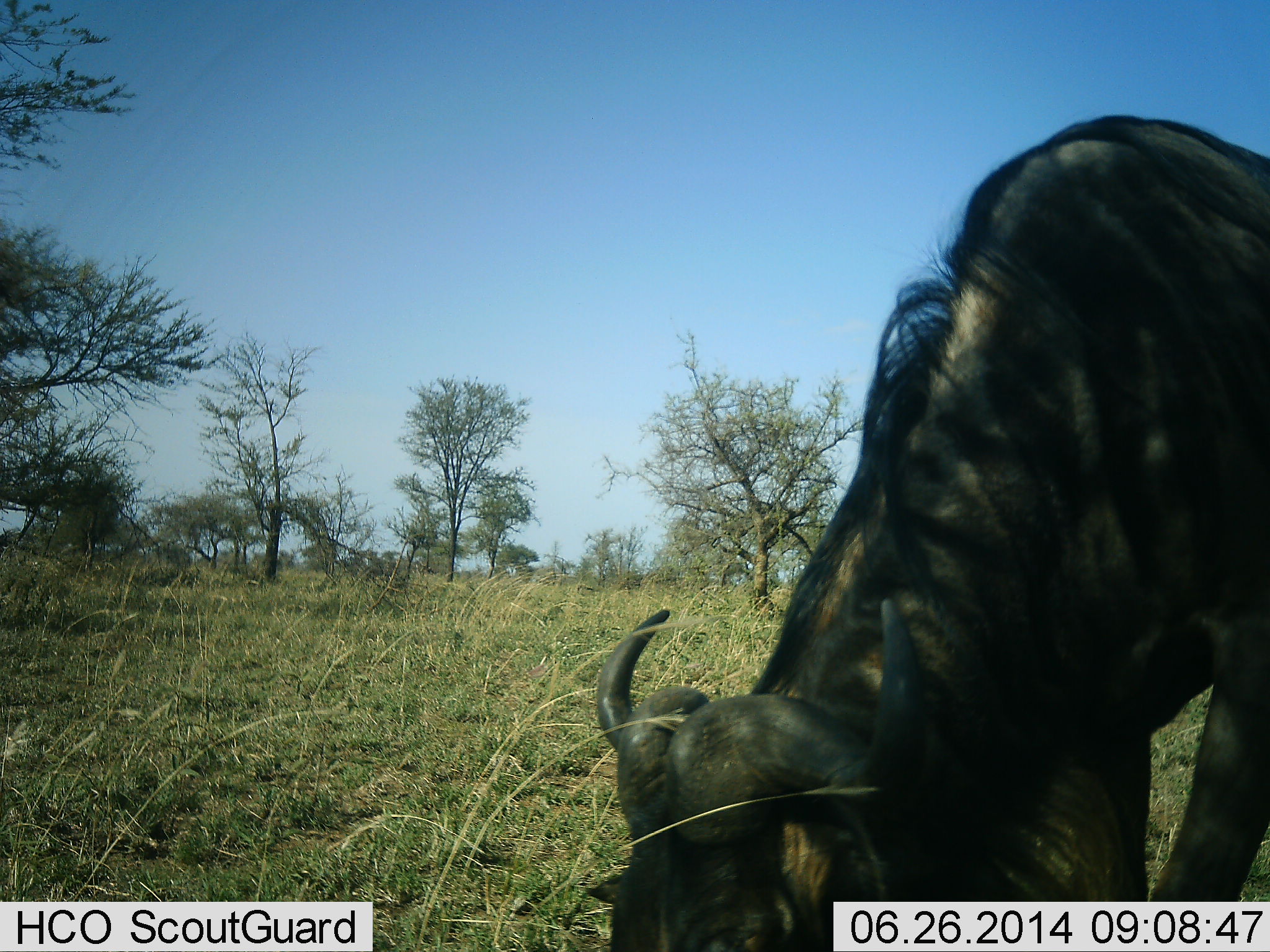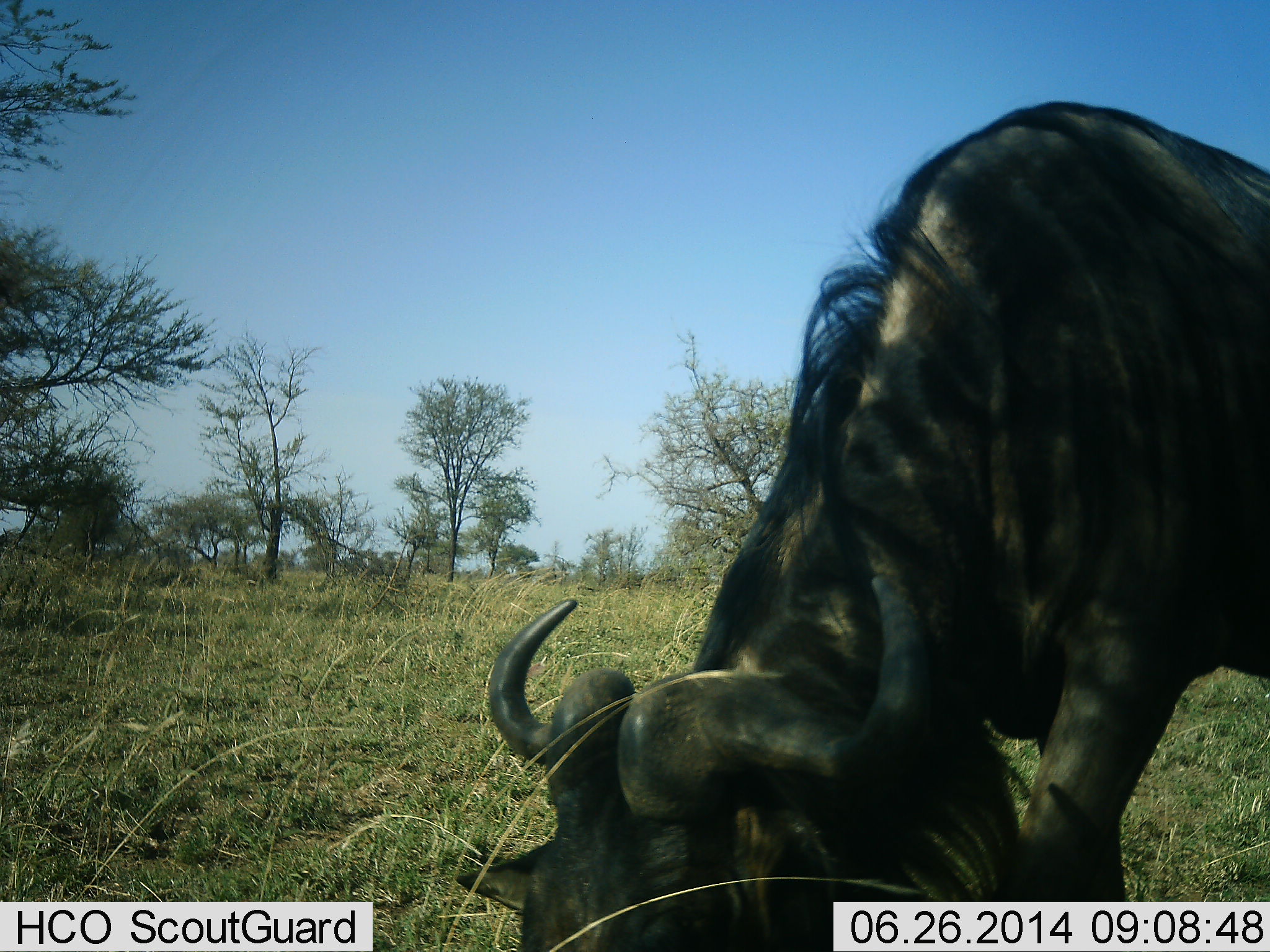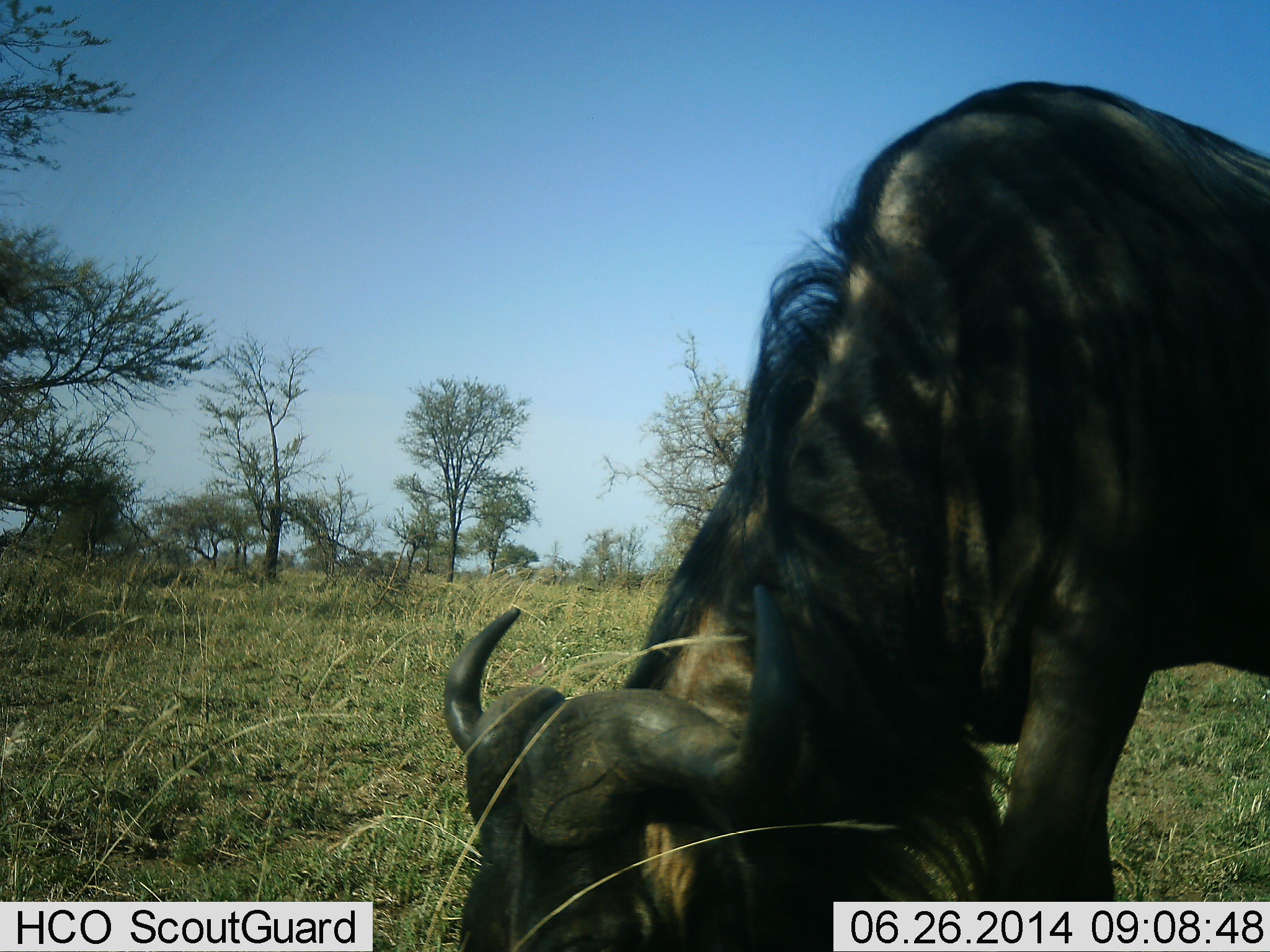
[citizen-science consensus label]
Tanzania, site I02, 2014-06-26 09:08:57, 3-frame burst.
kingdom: Animalia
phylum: Chordata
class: Mammalia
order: Artiodactyla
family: Bovidae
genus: Connochaetes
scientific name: Connochaetes taurinus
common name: blue wildebeest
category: wildebeest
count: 1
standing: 10%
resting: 0%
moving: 20%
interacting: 0%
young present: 0%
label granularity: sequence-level